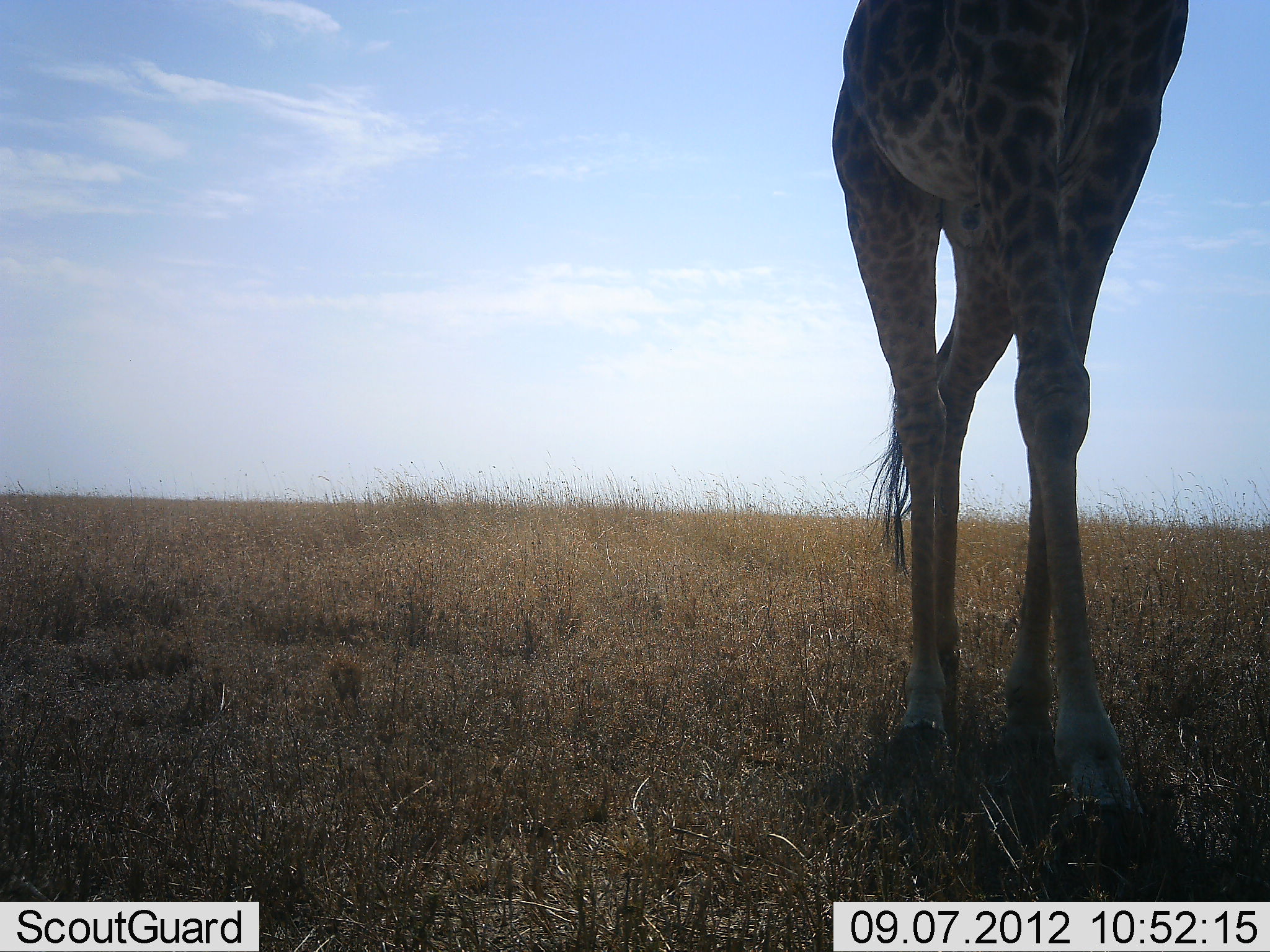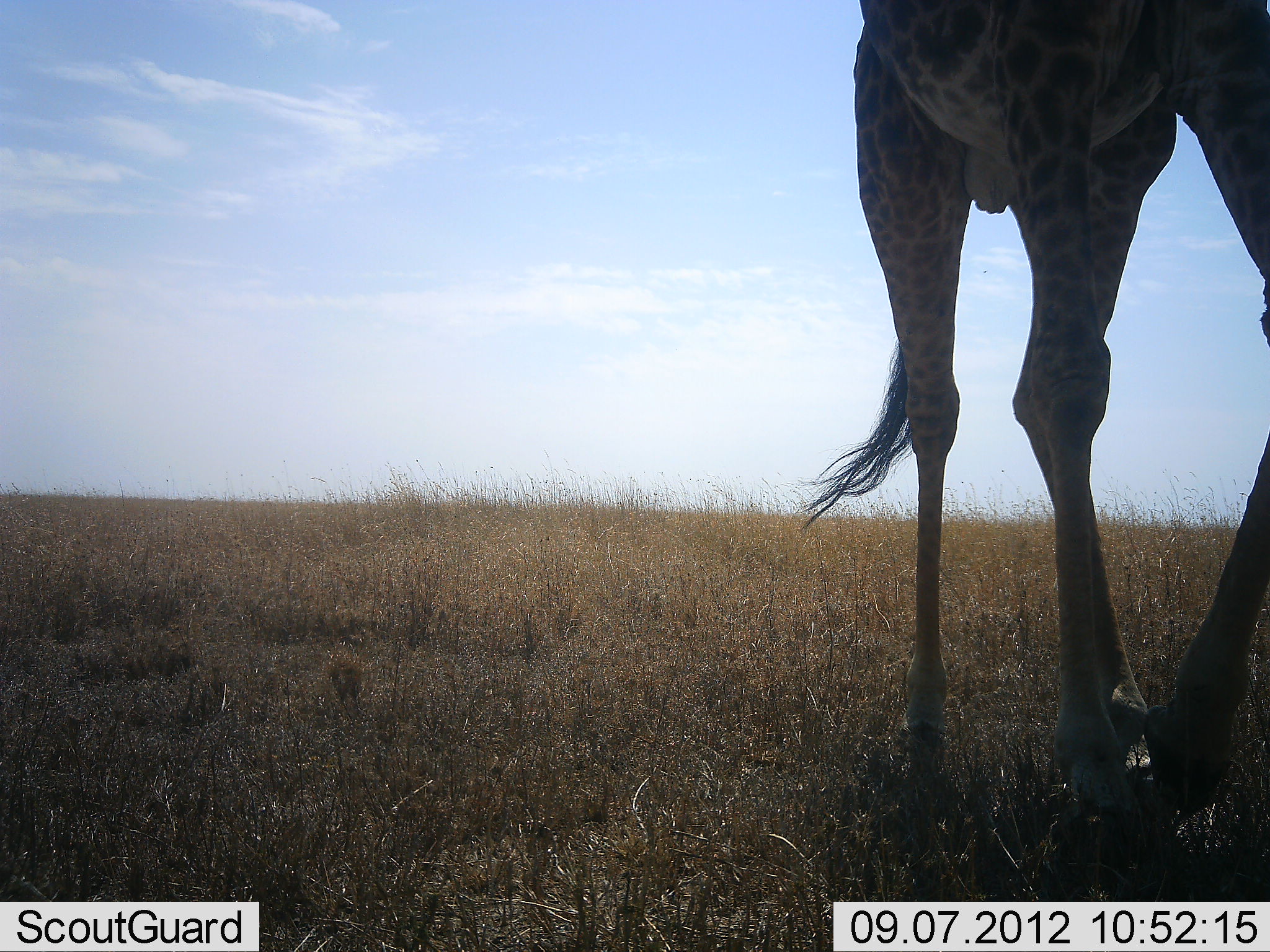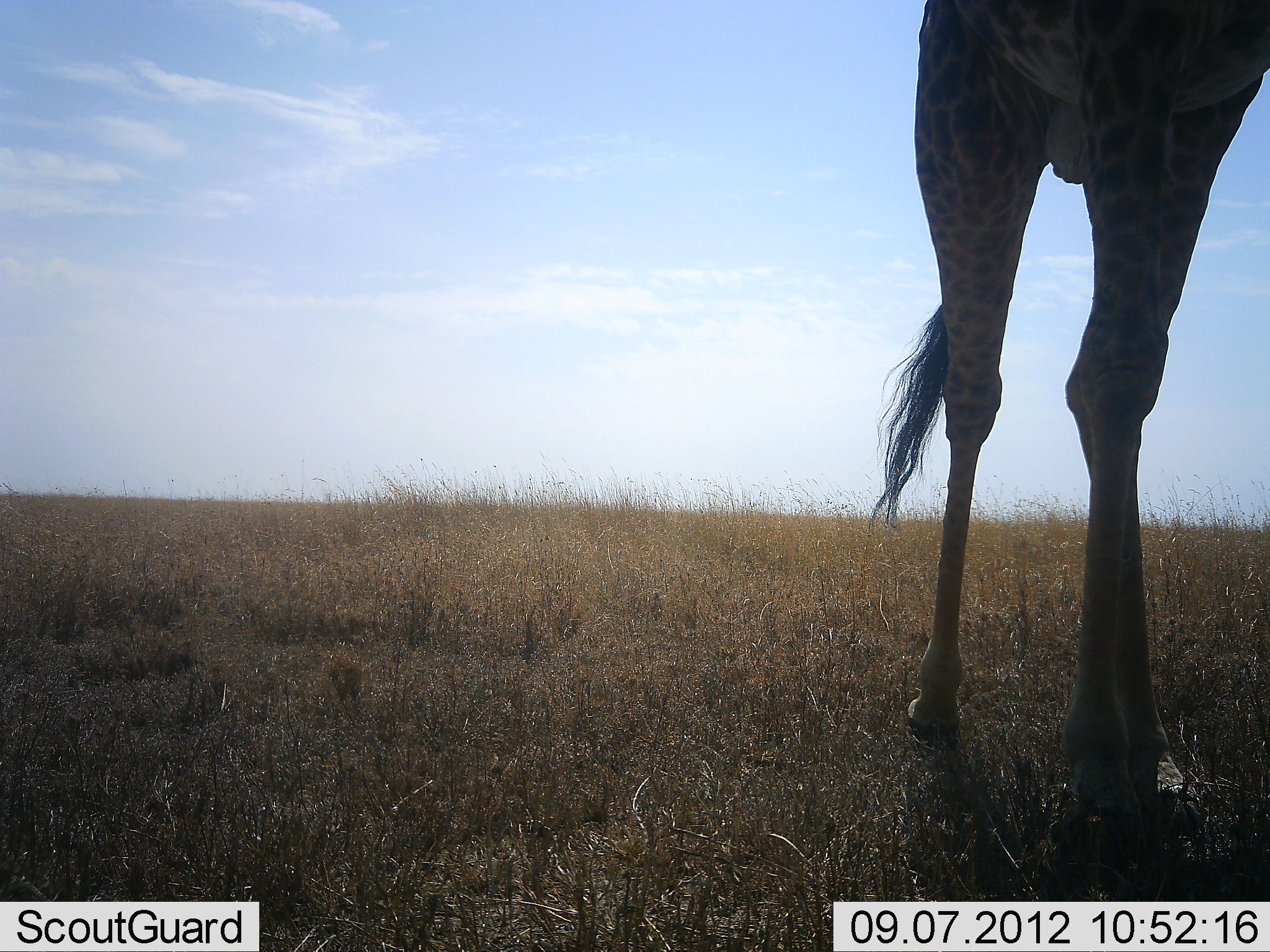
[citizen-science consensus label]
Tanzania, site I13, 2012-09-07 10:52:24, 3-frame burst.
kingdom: Animalia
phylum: Chordata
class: Mammalia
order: Artiodactyla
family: Giraffidae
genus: Giraffa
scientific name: Giraffa camelopardalis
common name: giraffe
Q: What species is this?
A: Giraffe (Giraffa camelopardalis).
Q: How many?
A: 1.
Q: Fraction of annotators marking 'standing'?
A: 20%.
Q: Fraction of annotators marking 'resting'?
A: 0%.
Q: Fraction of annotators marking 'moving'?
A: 80%.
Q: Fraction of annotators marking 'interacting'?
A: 0%.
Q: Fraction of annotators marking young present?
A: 0%.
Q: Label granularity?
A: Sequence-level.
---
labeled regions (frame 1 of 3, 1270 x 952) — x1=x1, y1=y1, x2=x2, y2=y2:
animal: x1=827, y1=0, x2=1189, y2=833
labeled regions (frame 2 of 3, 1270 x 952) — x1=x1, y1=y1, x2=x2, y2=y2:
animal: x1=791, y1=0, x2=1270, y2=861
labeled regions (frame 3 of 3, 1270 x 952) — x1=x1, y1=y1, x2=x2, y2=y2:
animal: x1=867, y1=0, x2=1270, y2=864